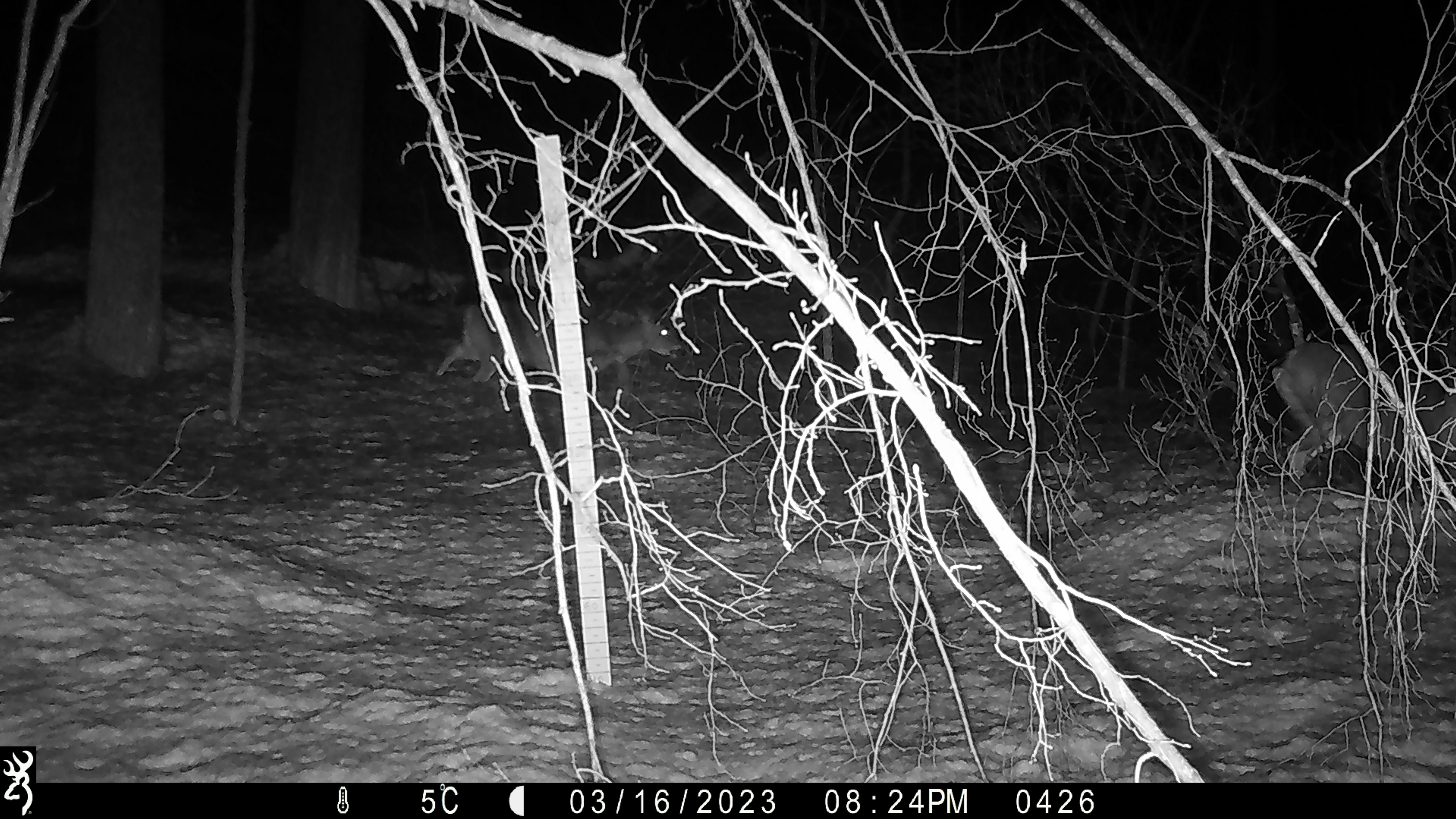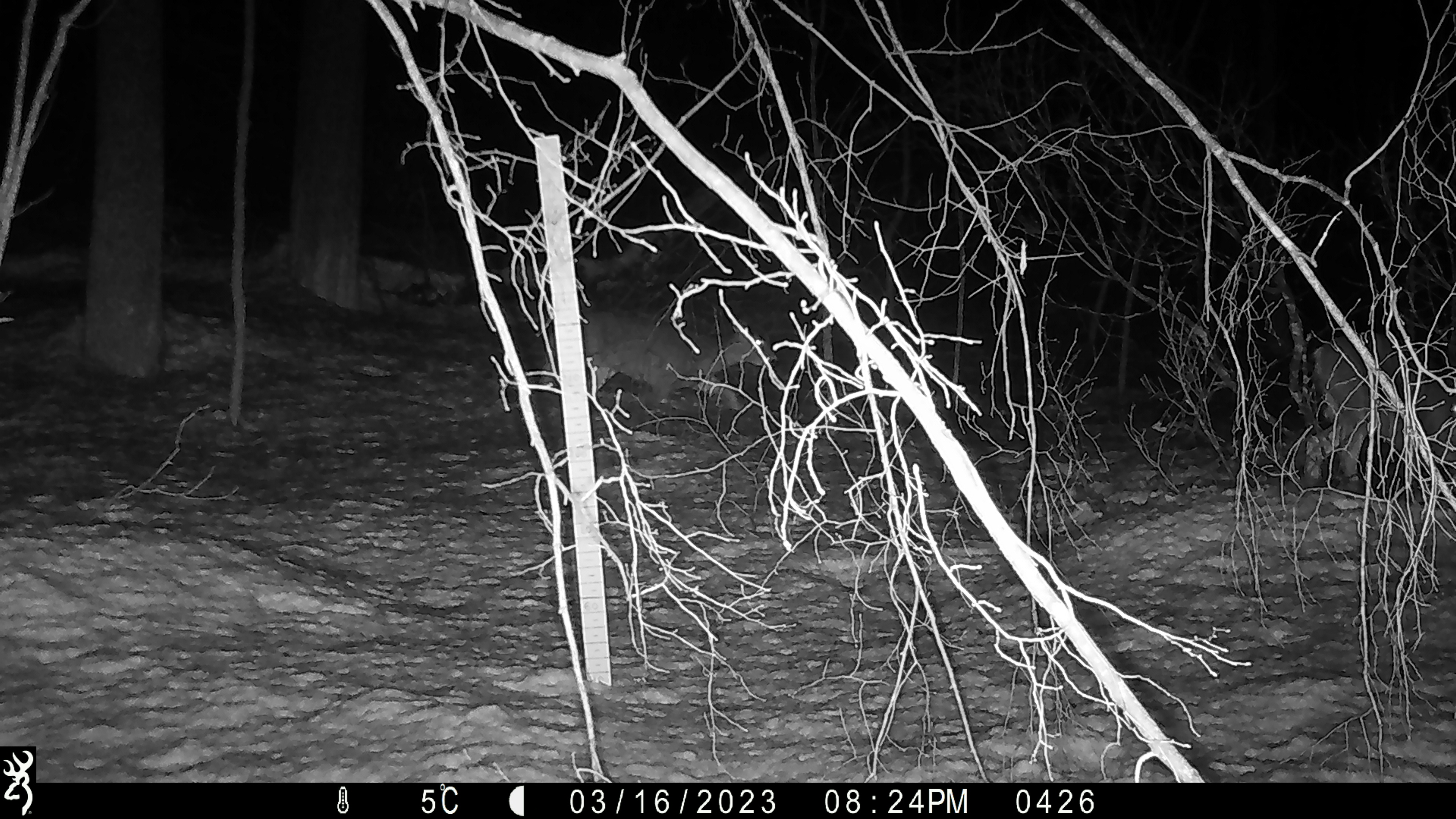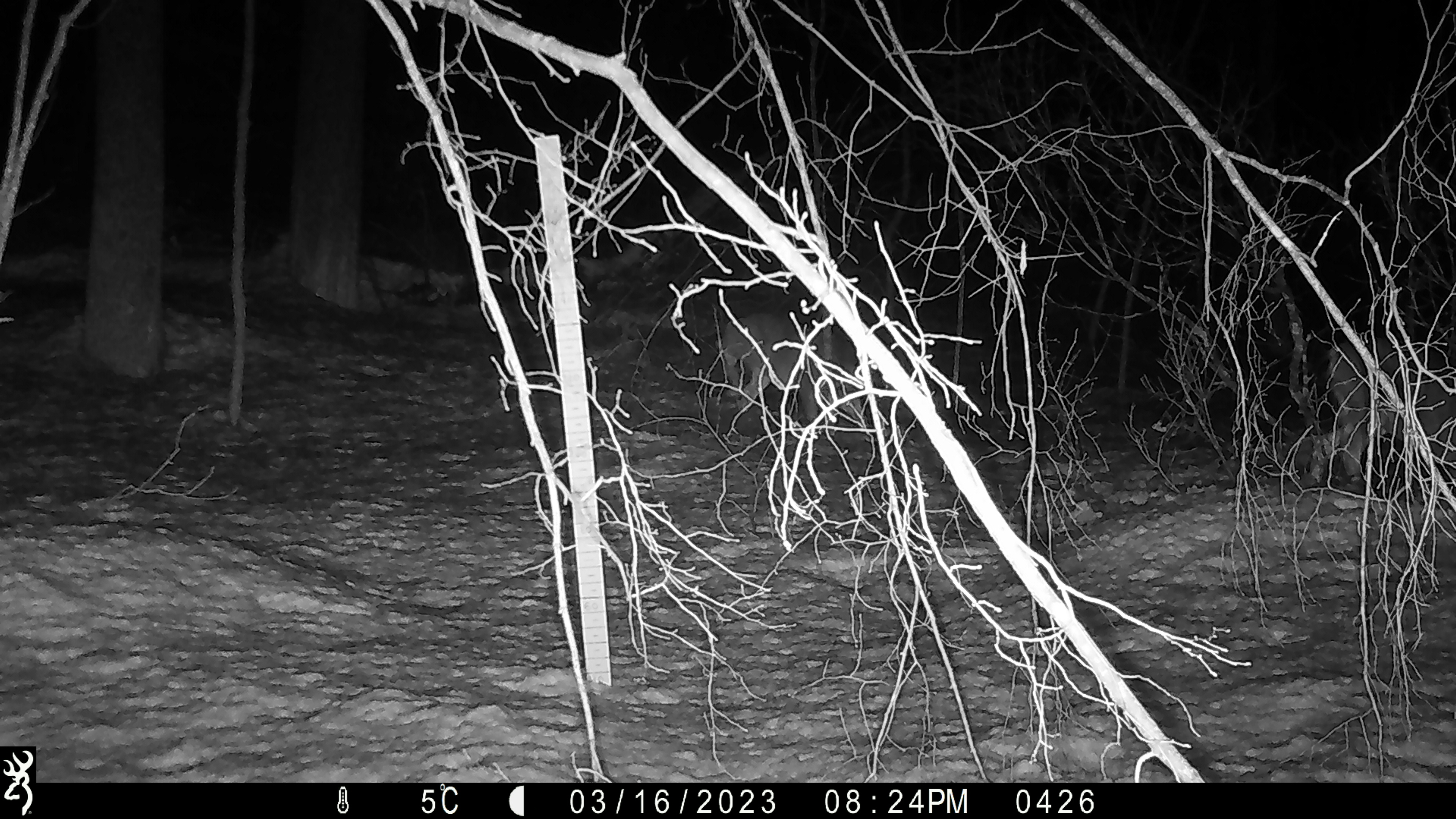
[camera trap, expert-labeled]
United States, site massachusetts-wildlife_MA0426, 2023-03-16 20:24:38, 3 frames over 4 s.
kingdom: Animalia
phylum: Chordata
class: Mammalia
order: Artiodactyla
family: Cervidae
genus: Odocoileus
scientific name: Odocoileus virginianus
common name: white-tailed deer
White-tailed deer (Odocoileus virginianus).